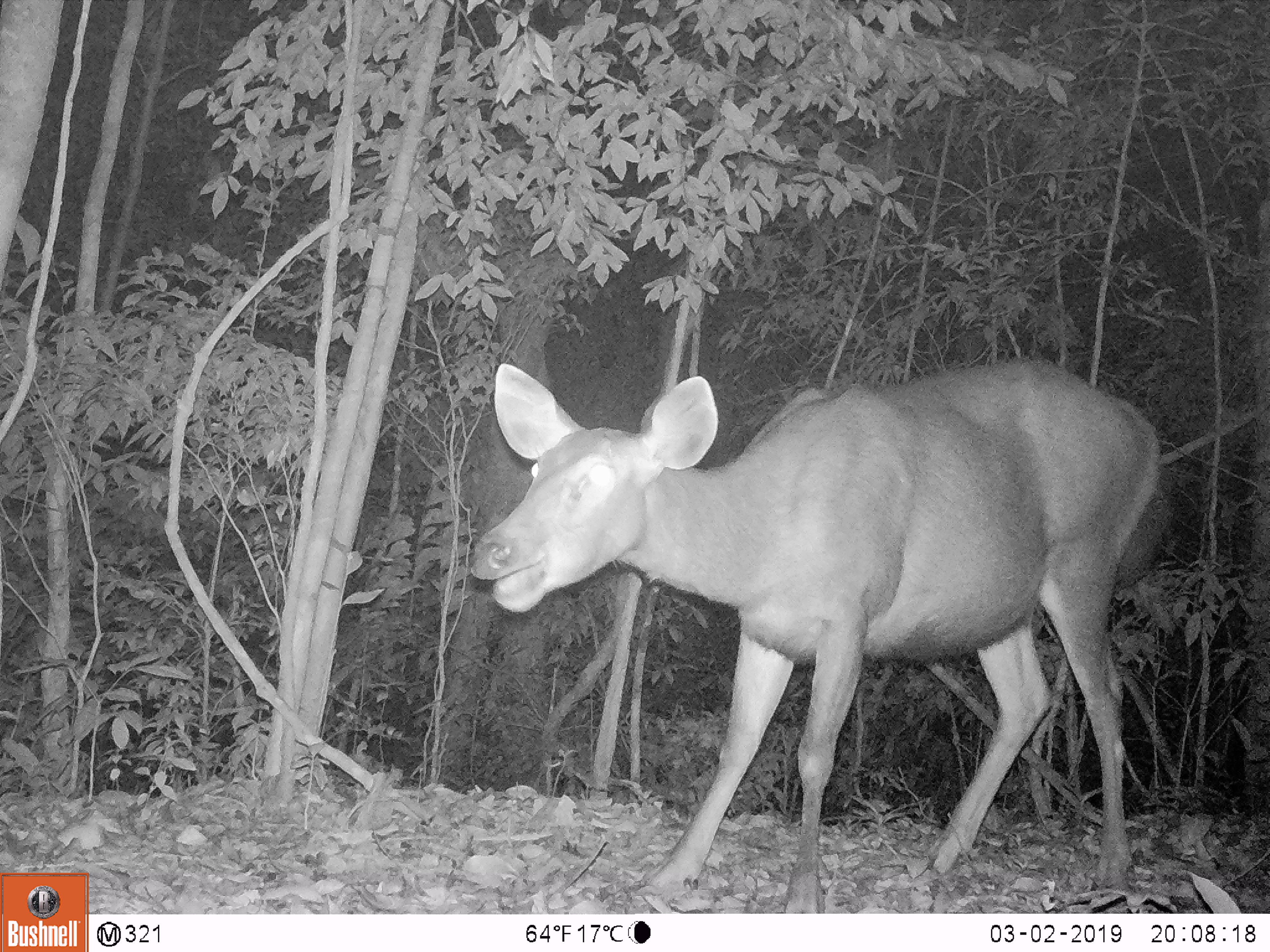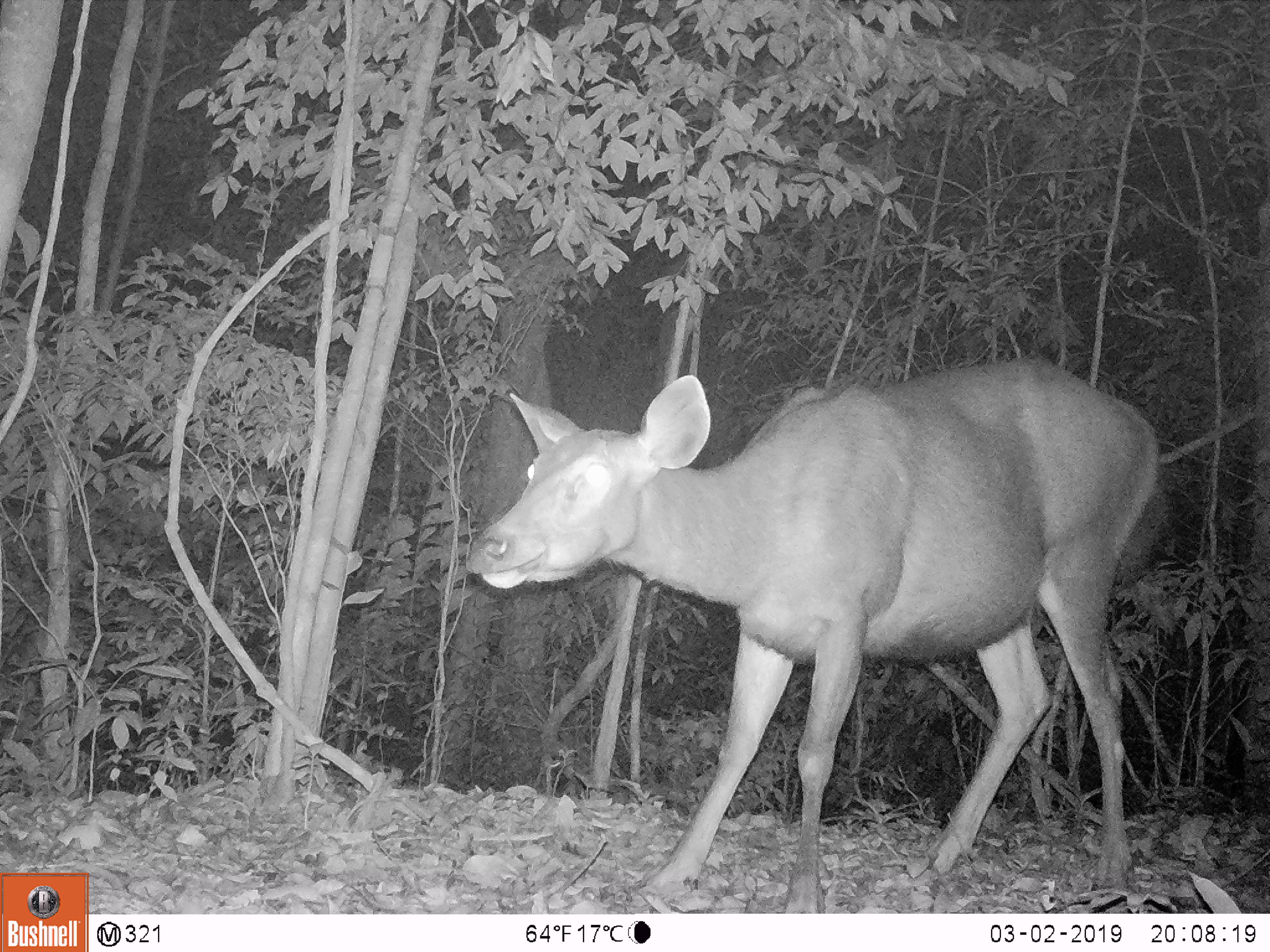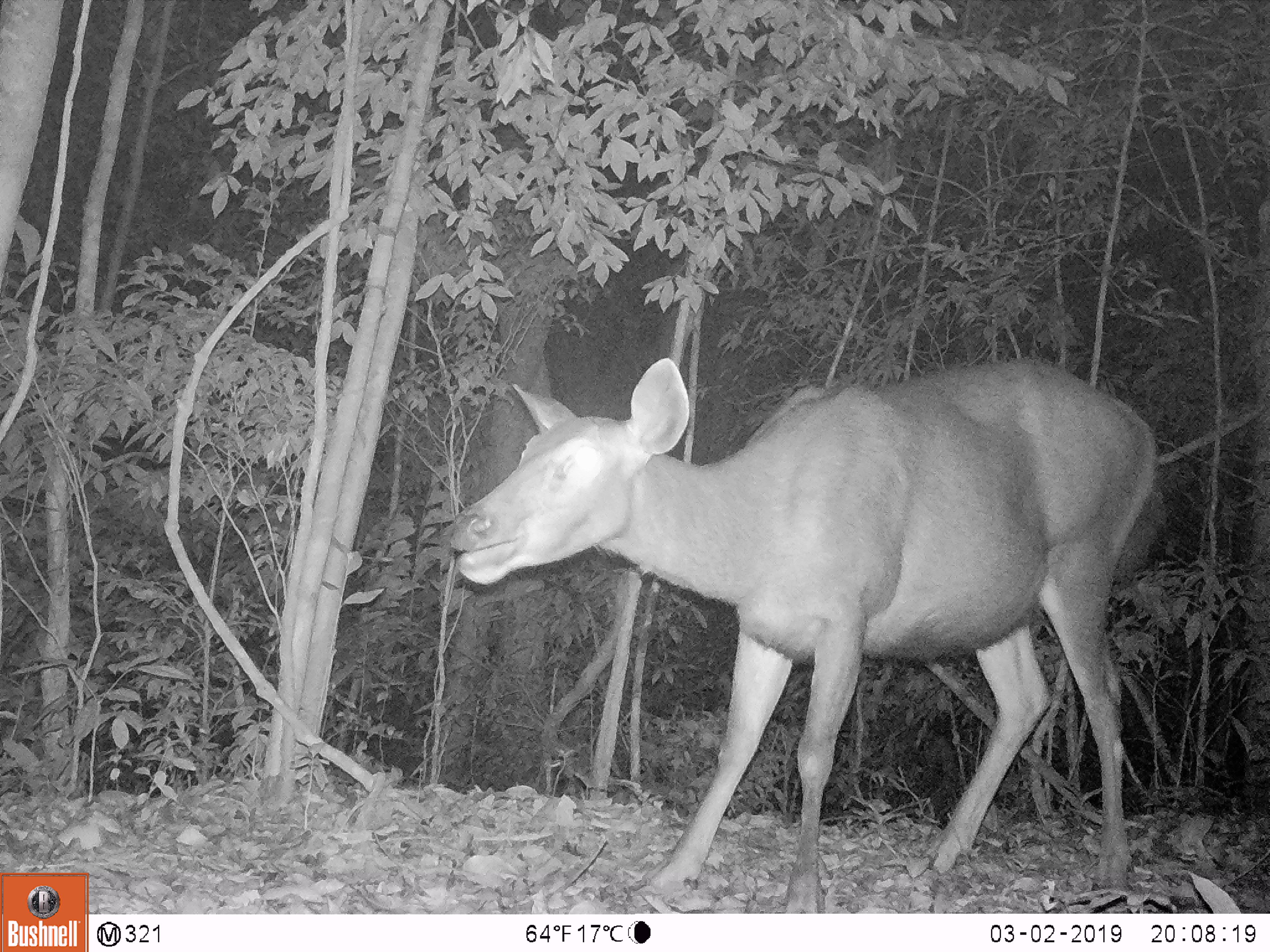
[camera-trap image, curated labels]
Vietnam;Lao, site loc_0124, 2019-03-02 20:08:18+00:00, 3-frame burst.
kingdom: Animalia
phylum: Chordata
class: Mammalia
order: Artiodactyla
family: Cervidae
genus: Rusa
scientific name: Rusa unicolor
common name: sambar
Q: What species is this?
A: Sambar (Rusa unicolor).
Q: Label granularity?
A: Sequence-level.